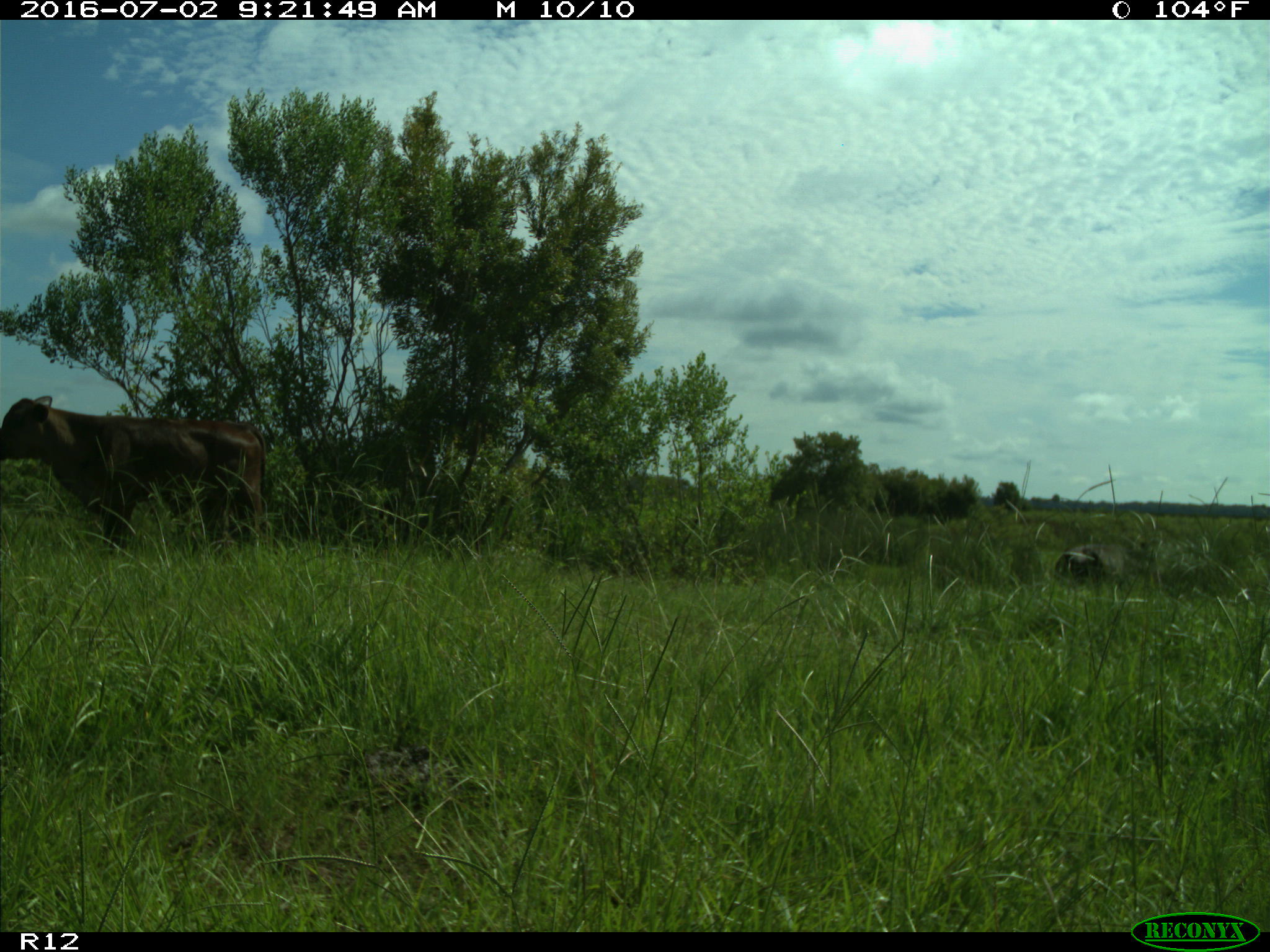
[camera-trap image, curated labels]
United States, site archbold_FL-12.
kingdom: Animalia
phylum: Chordata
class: Mammalia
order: Artiodactyla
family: Bovidae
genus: Bos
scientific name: Bos taurus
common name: domestic cow